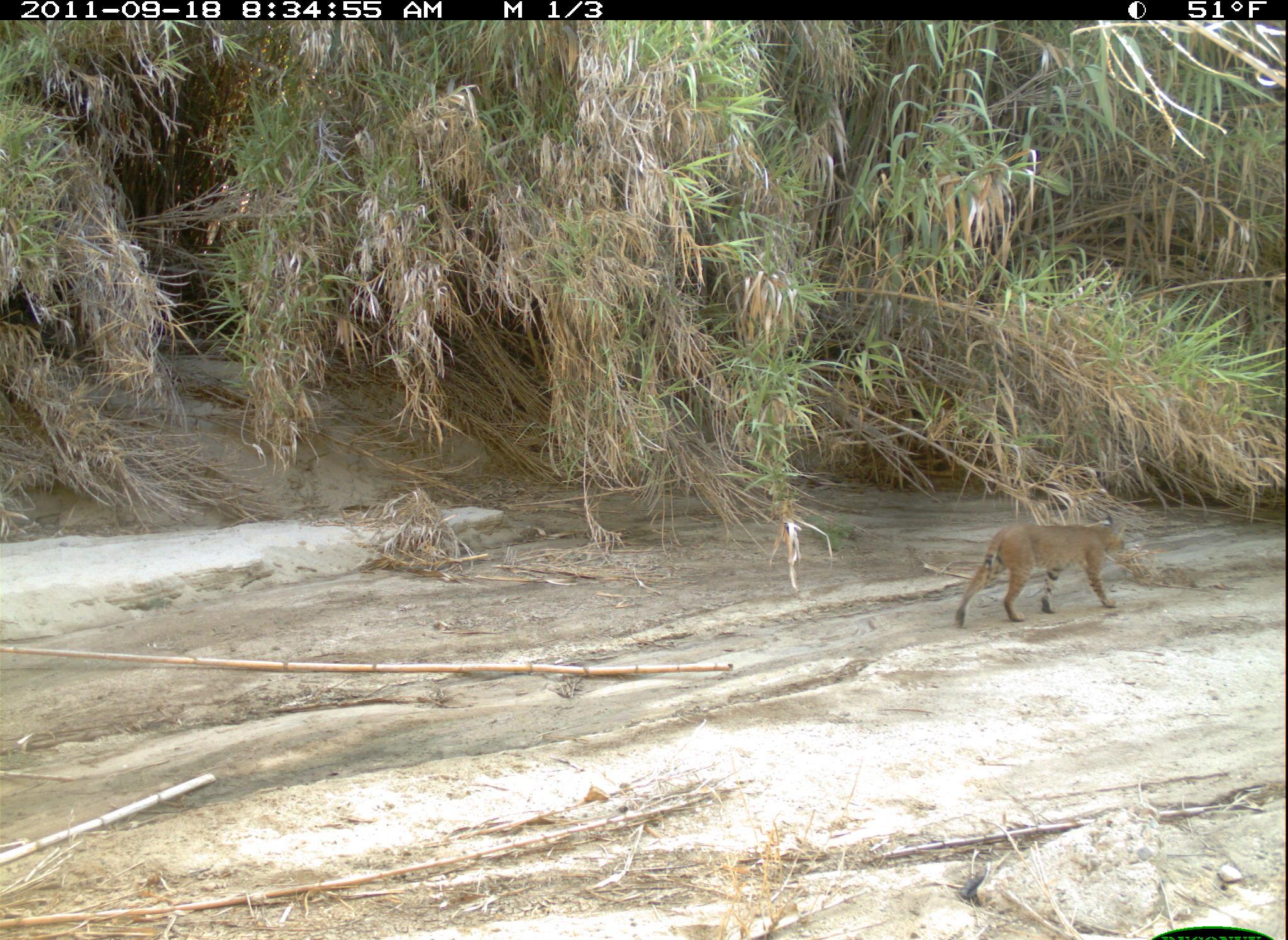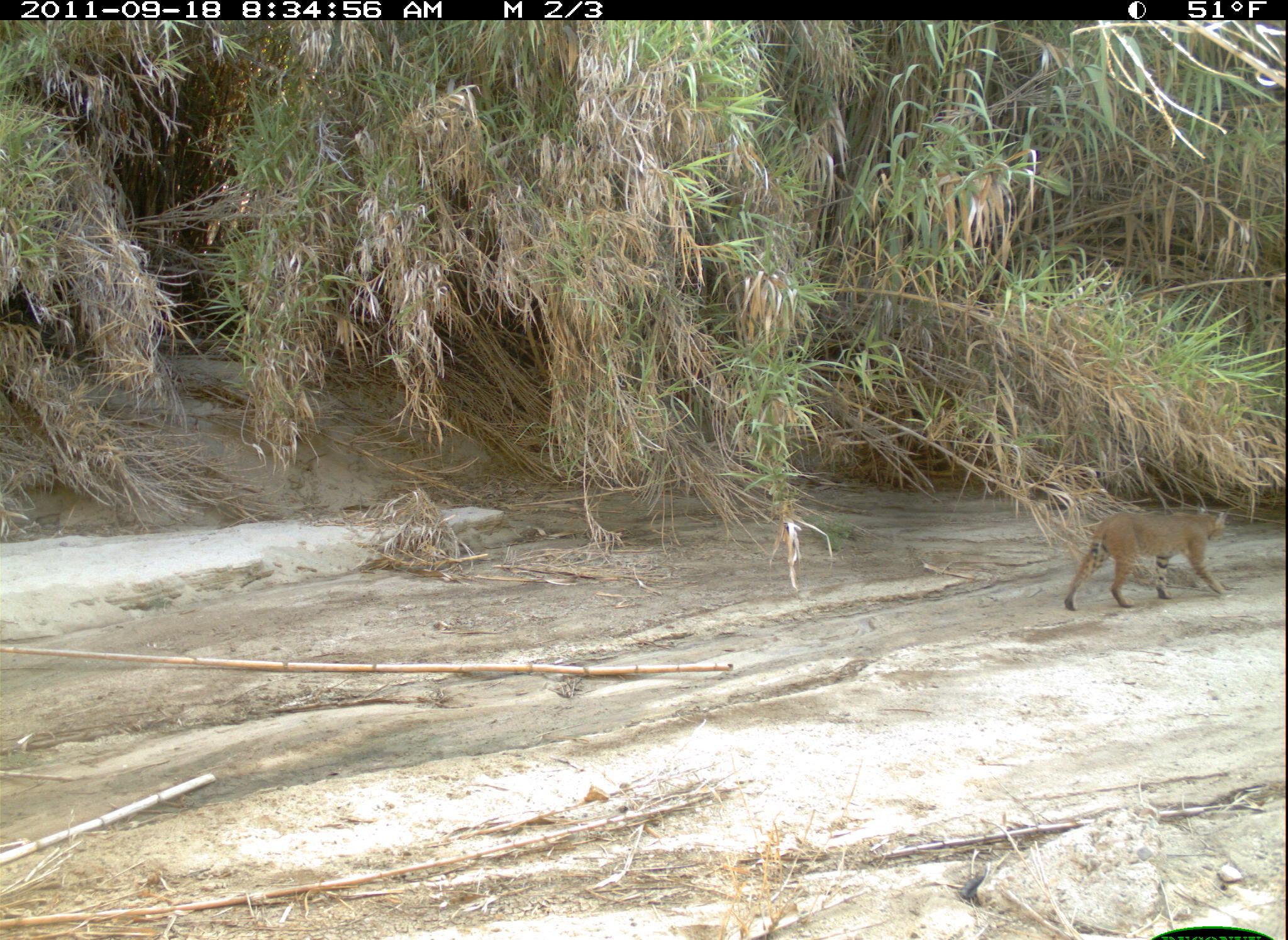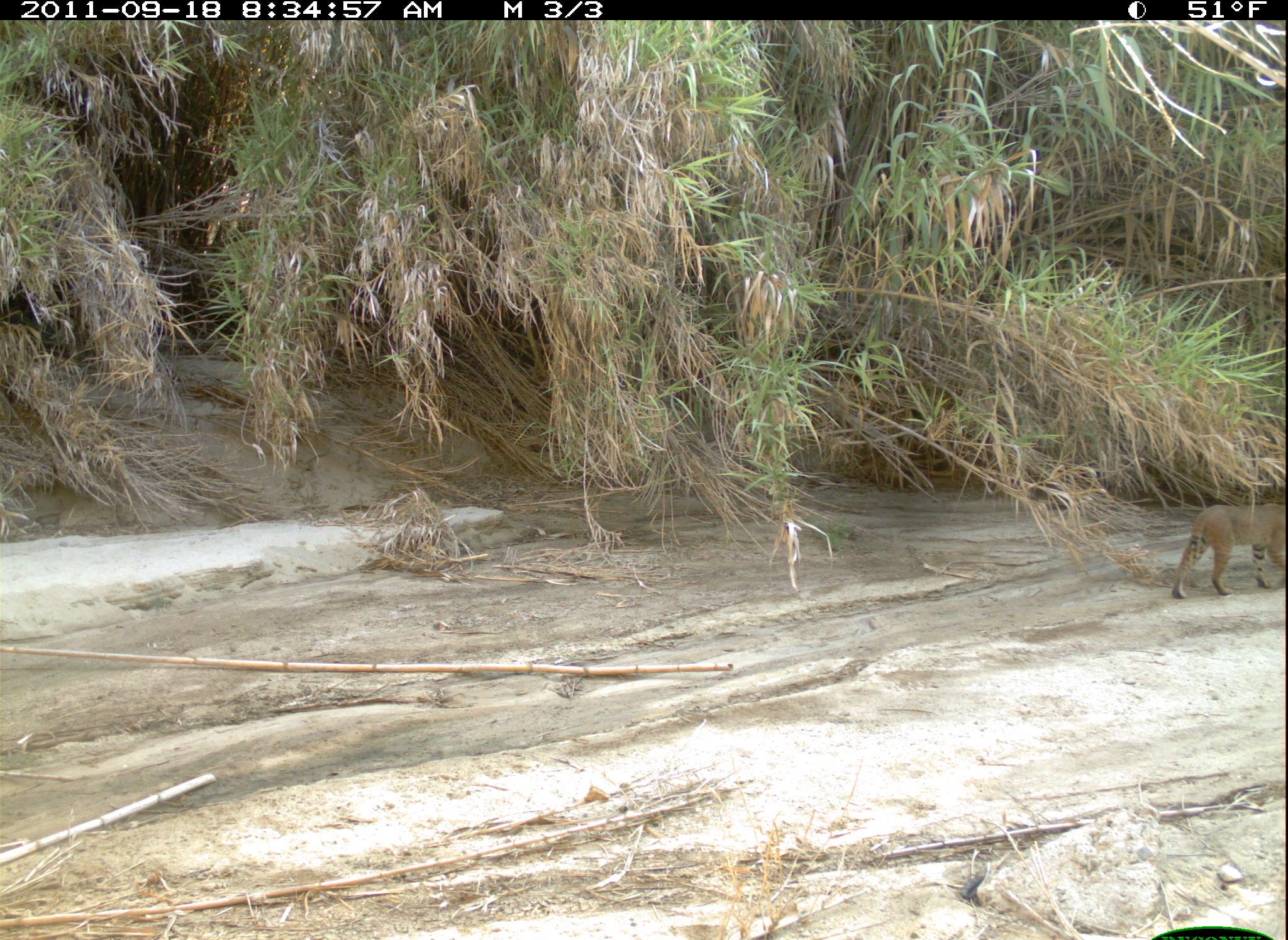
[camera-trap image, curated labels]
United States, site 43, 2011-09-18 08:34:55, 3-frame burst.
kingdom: Animalia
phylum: Chordata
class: Mammalia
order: Carnivora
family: Felidae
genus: Lynx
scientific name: Lynx rufus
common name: bobcat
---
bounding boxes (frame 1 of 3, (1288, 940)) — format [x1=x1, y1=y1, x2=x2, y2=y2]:
bobcat: [x1=940, y1=498, x2=1154, y2=651]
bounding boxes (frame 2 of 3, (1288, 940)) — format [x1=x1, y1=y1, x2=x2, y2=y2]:
bobcat: [x1=1045, y1=483, x2=1241, y2=633]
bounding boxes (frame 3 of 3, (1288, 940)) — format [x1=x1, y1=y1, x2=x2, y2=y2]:
bobcat: [x1=1166, y1=486, x2=1288, y2=610]